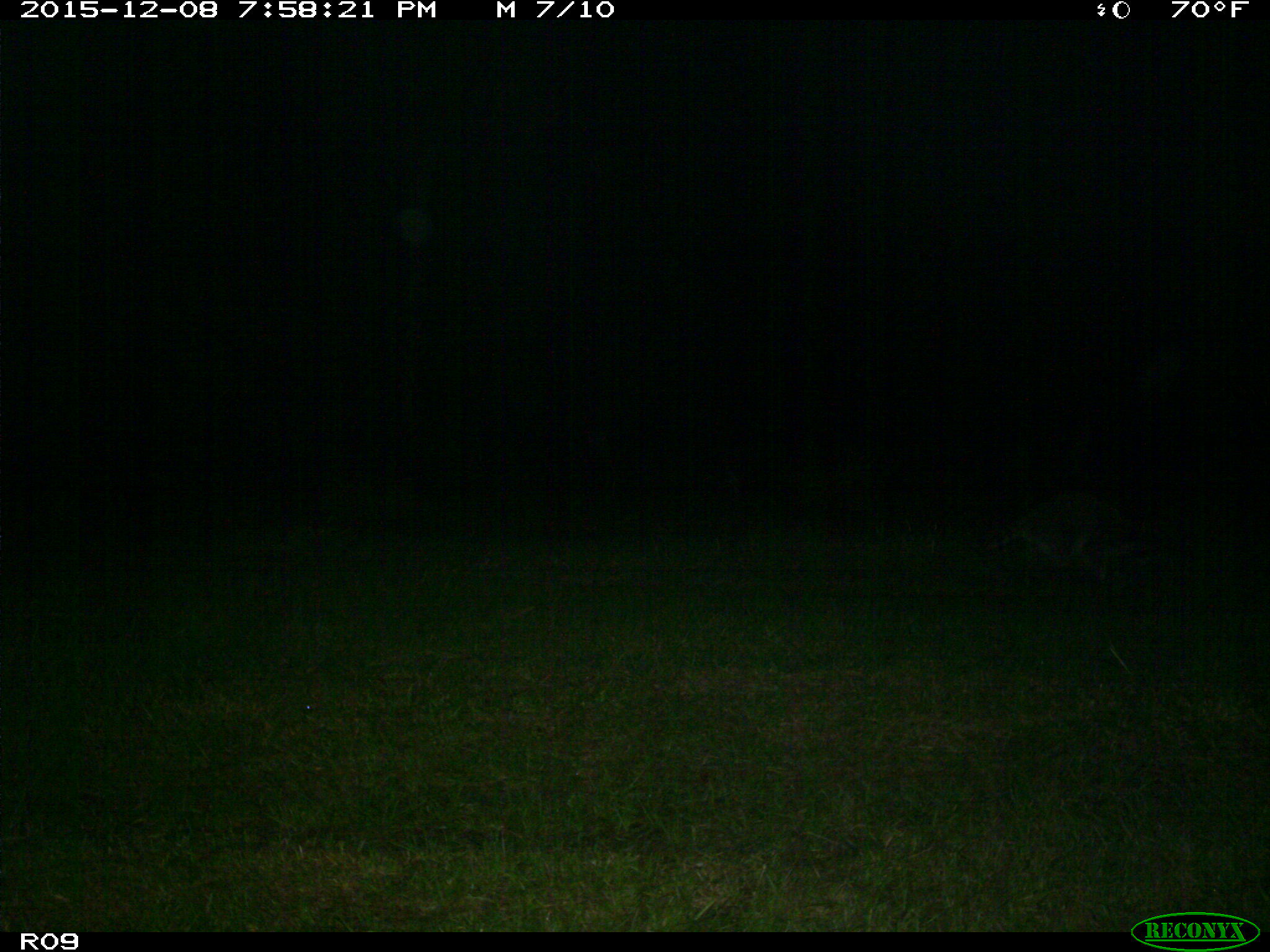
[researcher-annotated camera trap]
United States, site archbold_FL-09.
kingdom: Animalia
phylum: Chordata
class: Mammalia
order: Carnivora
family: Procyonidae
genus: Procyon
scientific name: Procyon lotor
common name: common raccoon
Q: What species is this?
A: Procyon lotor (common raccoon).